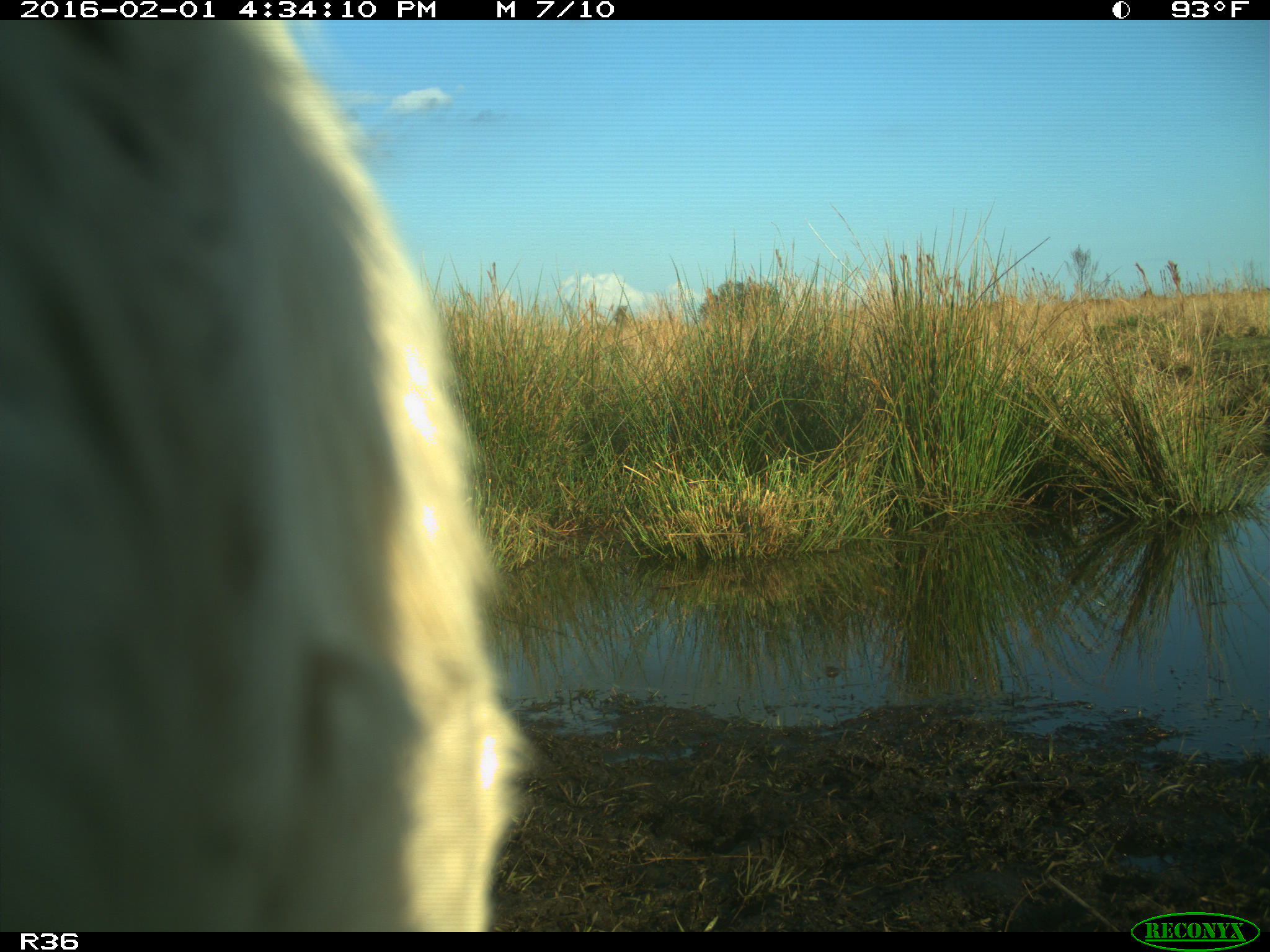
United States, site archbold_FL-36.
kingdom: Animalia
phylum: Chordata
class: Mammalia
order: Artiodactyla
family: Bovidae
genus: Bos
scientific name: Bos taurus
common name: domestic cow